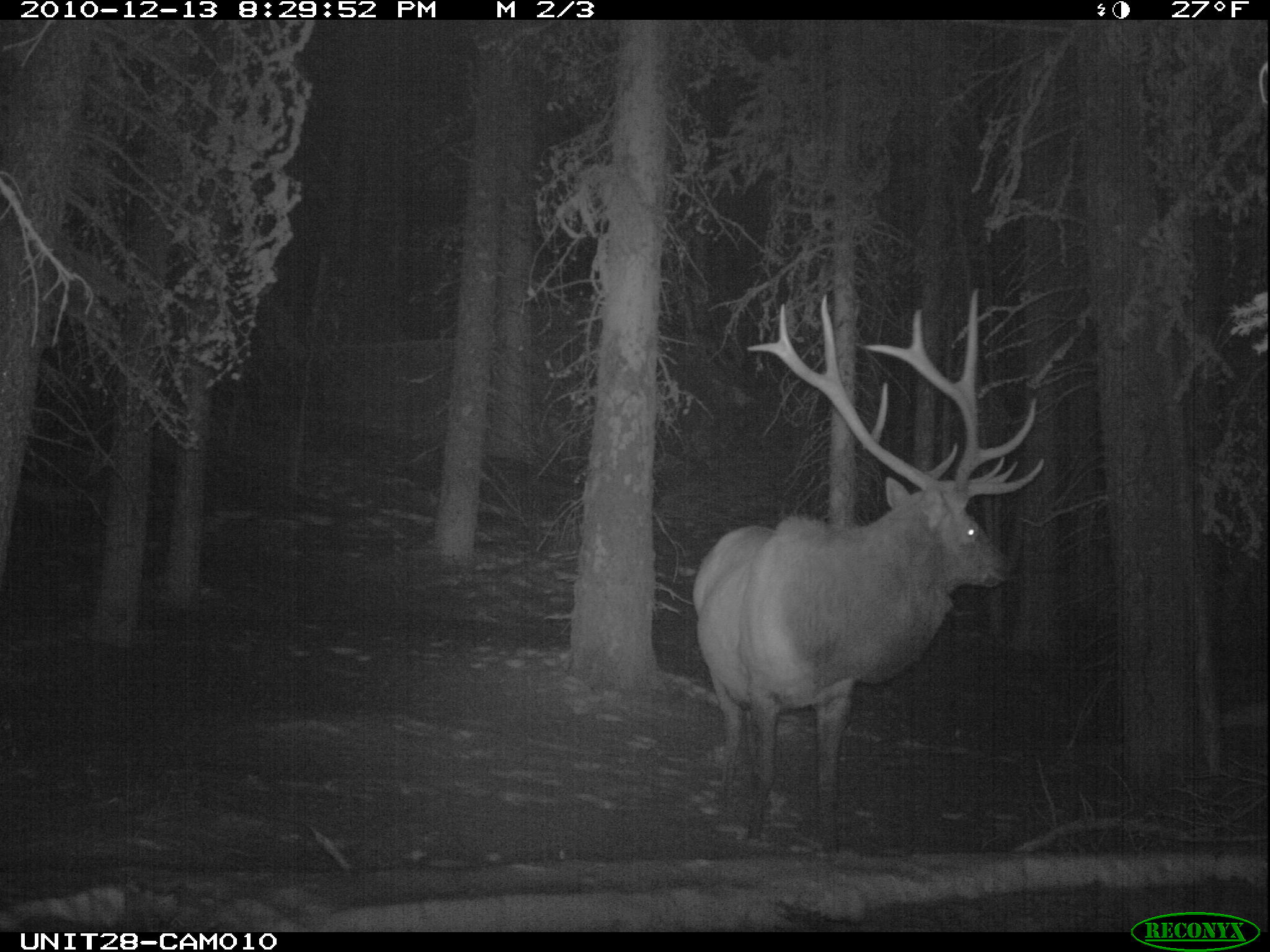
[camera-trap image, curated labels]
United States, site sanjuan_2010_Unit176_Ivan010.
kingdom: Animalia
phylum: Chordata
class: Mammalia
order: Artiodactyla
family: Cervidae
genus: Cervus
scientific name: Cervus elaphus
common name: red deer